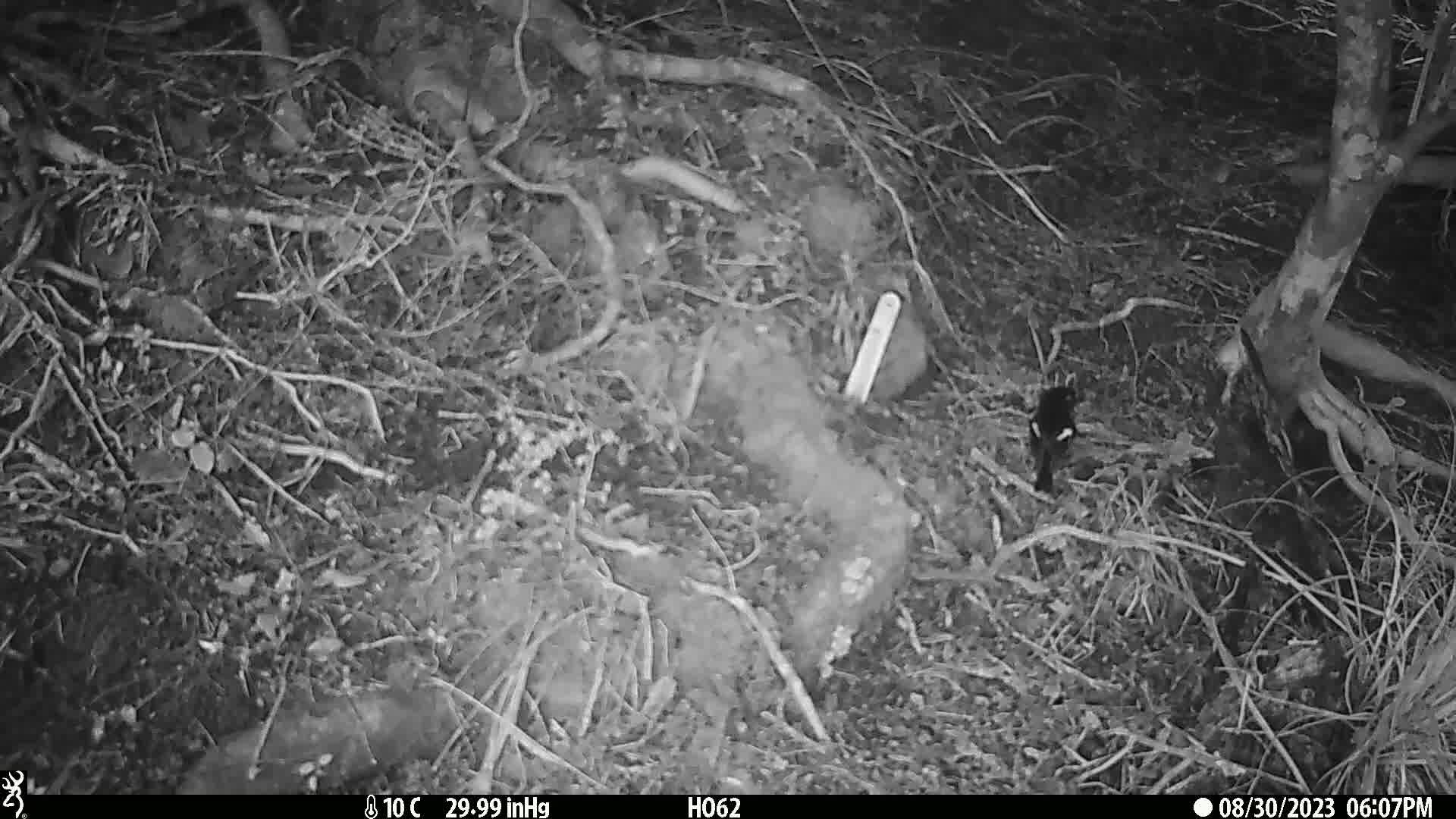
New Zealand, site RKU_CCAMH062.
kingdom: Animalia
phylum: Chordata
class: Aves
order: Passeriformes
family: Petroicidae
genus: Petroica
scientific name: Petroica macrocephala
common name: tomtit